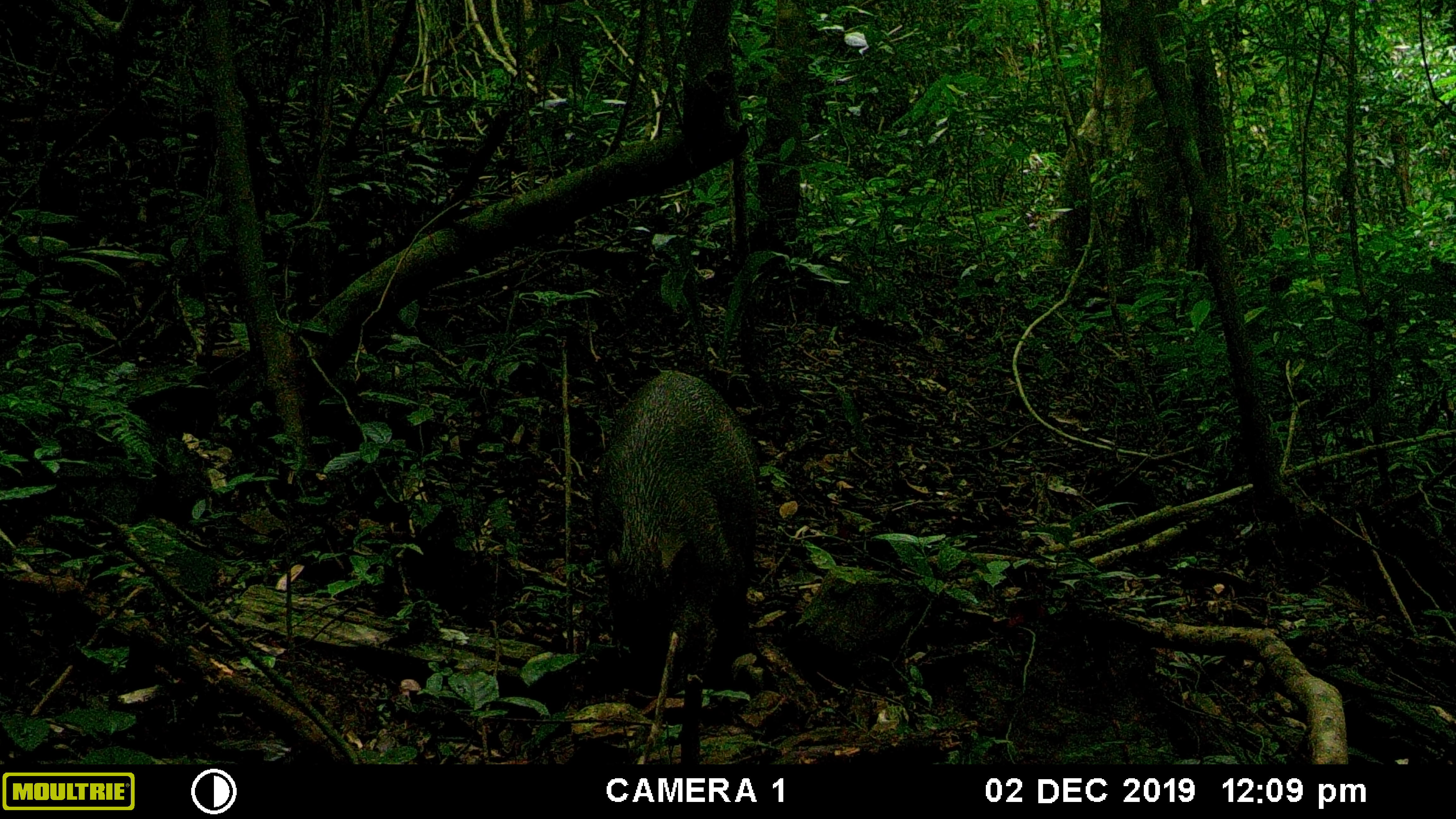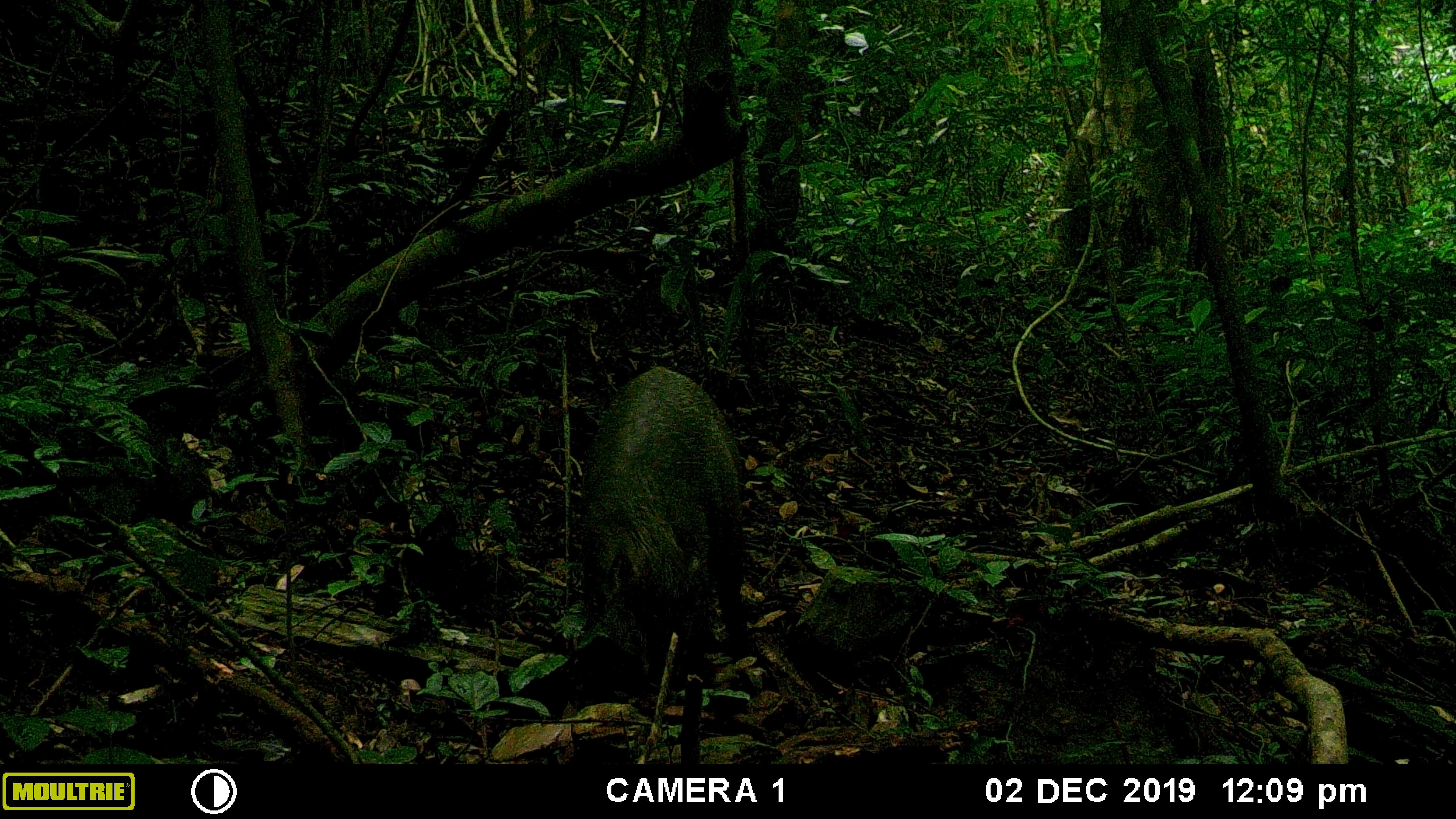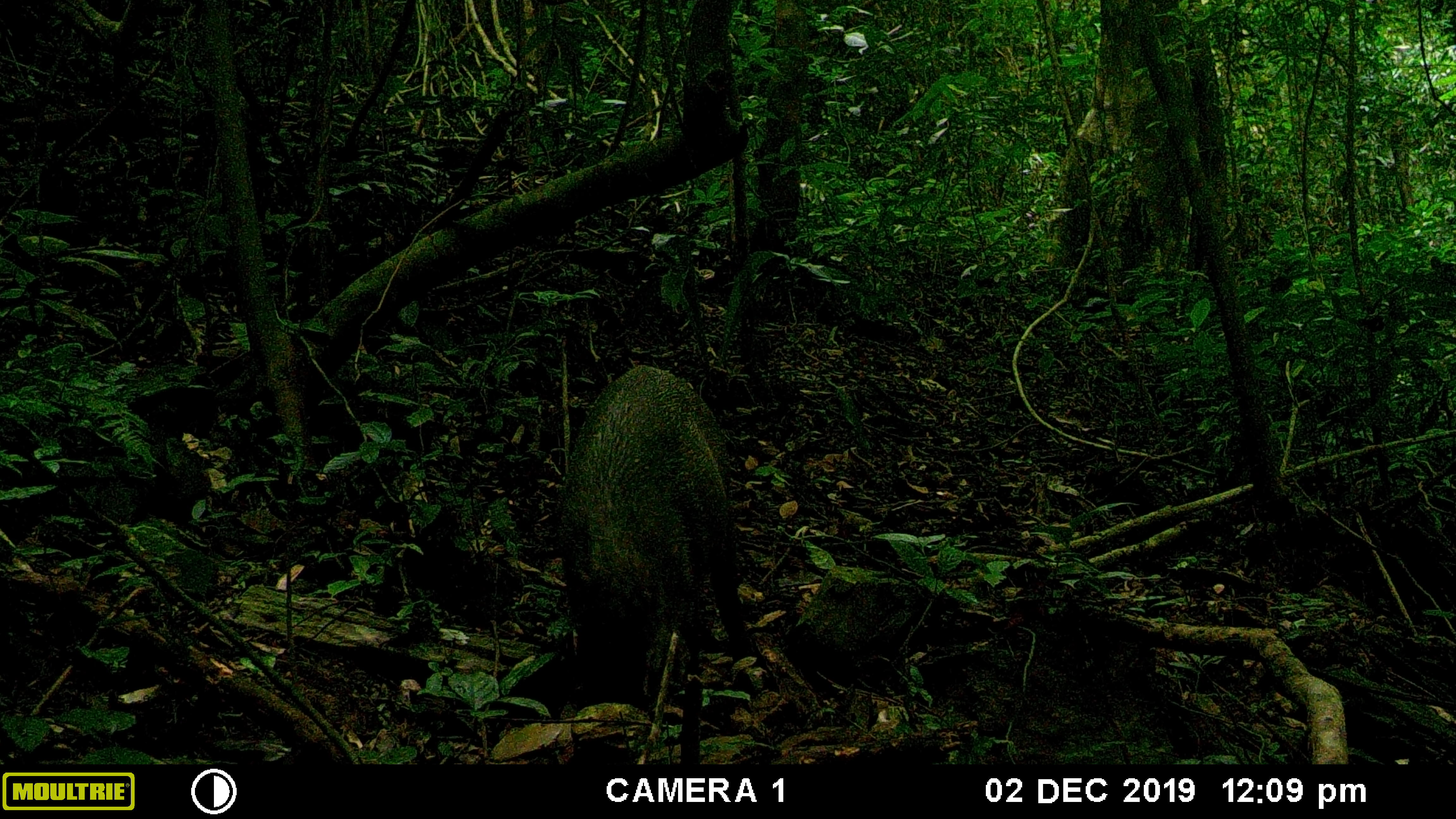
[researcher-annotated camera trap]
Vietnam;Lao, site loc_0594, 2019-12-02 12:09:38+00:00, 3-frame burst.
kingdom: Animalia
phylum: Chordata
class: Mammalia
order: Artiodactyla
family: Suidae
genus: Sus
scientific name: Sus scrofa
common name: eurasian wild pig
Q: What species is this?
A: Eurasian wild pig (Sus scrofa).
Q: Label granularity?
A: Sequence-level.